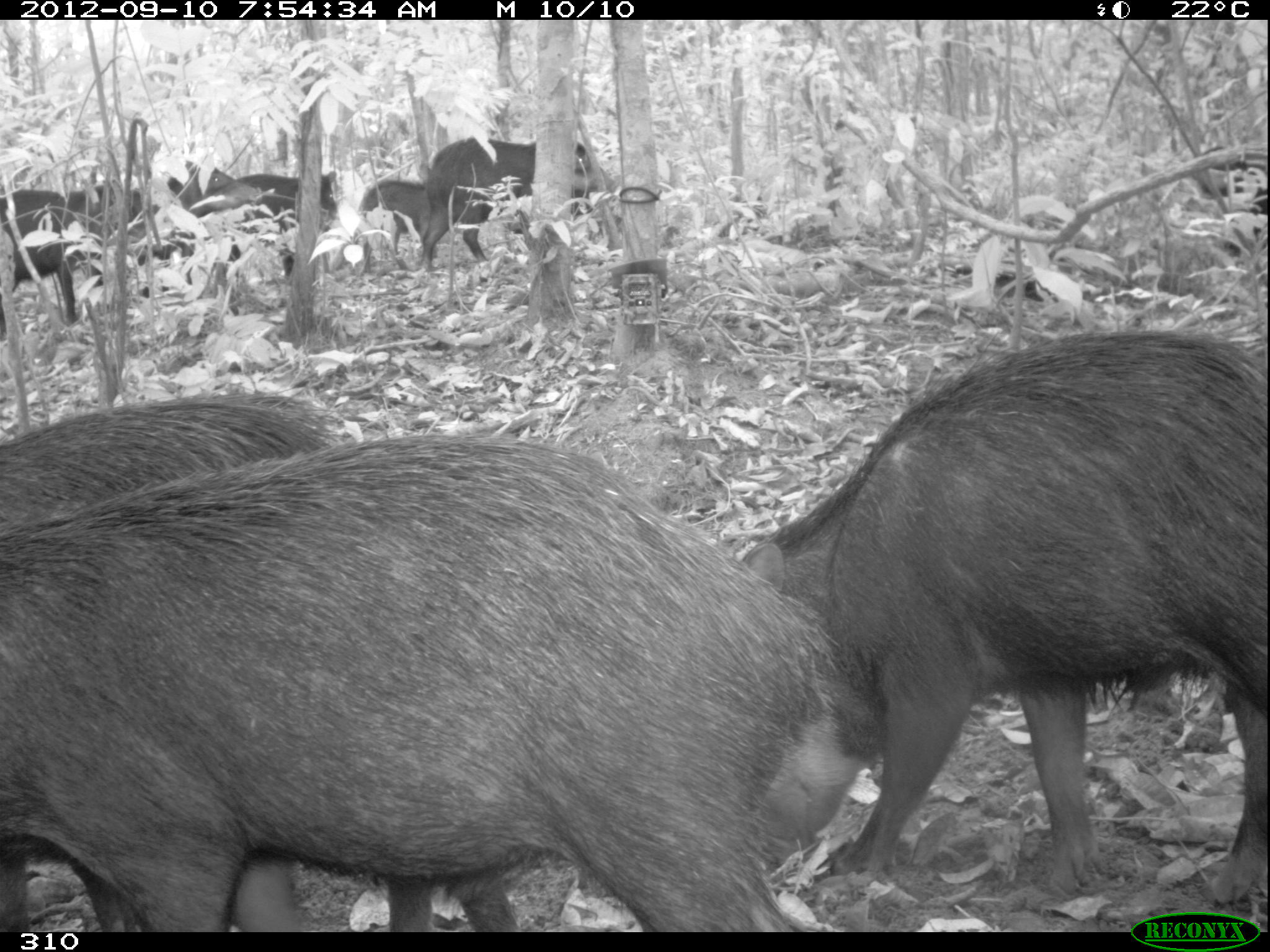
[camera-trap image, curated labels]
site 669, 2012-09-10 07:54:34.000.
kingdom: Animalia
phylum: Chordata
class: Mammalia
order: Artiodactyla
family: Tayassuidae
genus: Tayassu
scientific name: Tayassu pecari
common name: white-lipped peccary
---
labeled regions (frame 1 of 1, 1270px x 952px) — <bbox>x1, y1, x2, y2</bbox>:
tayassu pecari: <bbox>1, 435, 852, 930</bbox>; <bbox>740, 329, 1269, 899</bbox>; <bbox>0, 393, 333, 541</bbox>; <bbox>423, 137, 621, 272</bbox>; <bbox>0, 183, 163, 341</bbox>; <bbox>125, 160, 262, 298</bbox>; <bbox>228, 171, 338, 276</bbox>; <bbox>1196, 146, 1263, 255</bbox>; <bbox>359, 179, 431, 269</bbox>